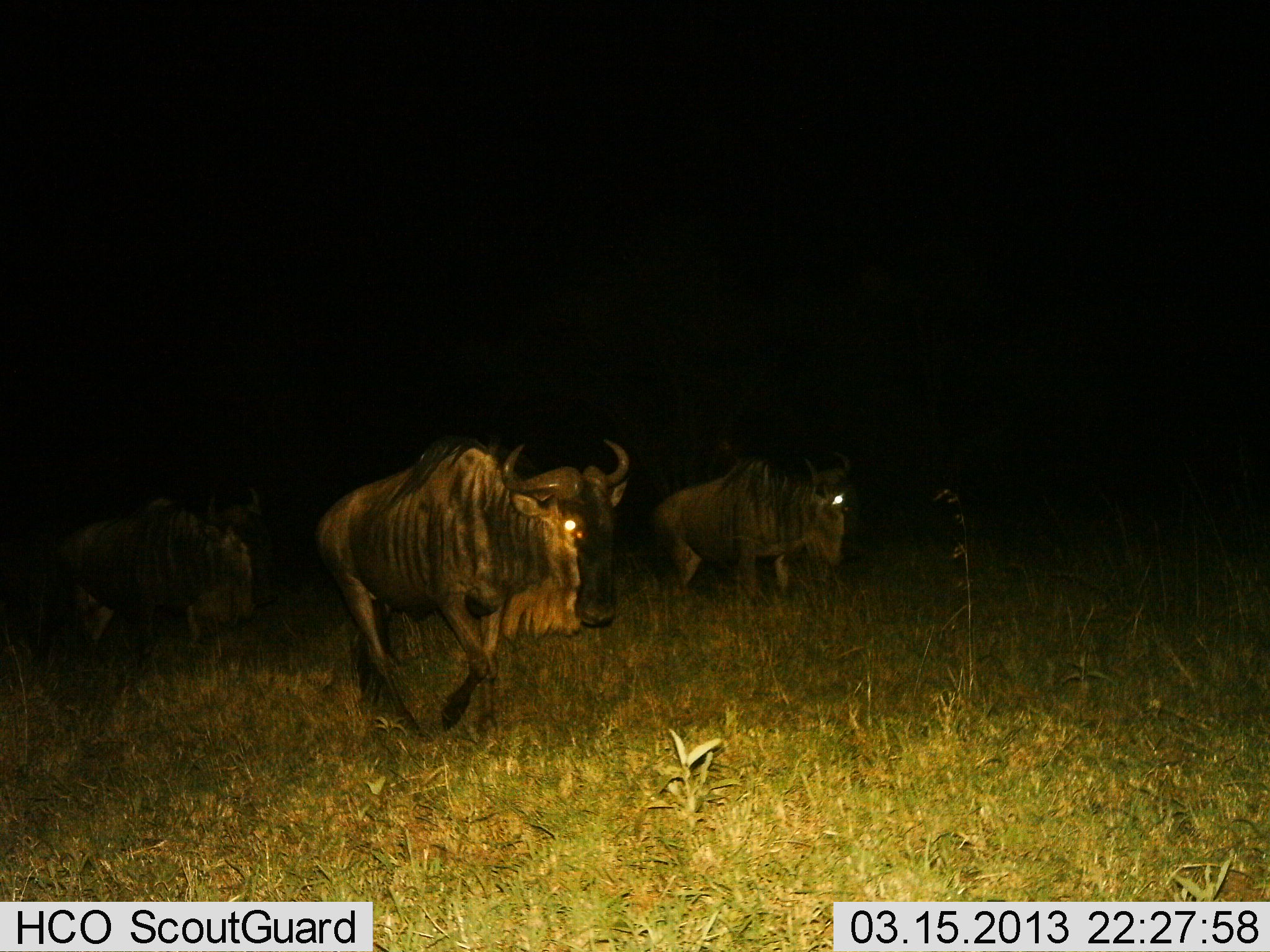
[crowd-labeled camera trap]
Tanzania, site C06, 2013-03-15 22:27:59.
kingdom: Animalia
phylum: Chordata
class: Mammalia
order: Artiodactyla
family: Bovidae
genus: Connochaetes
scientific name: Connochaetes taurinus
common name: blue wildebeest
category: wildebeest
Wildebeest (blue wildebeest) (Connochaetes taurinus), count 3. Behavior (volunteer vote fractions): standing 15%, resting 0%, moving 91%, interacting 0%. Young present (vote fraction): 0%. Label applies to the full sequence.